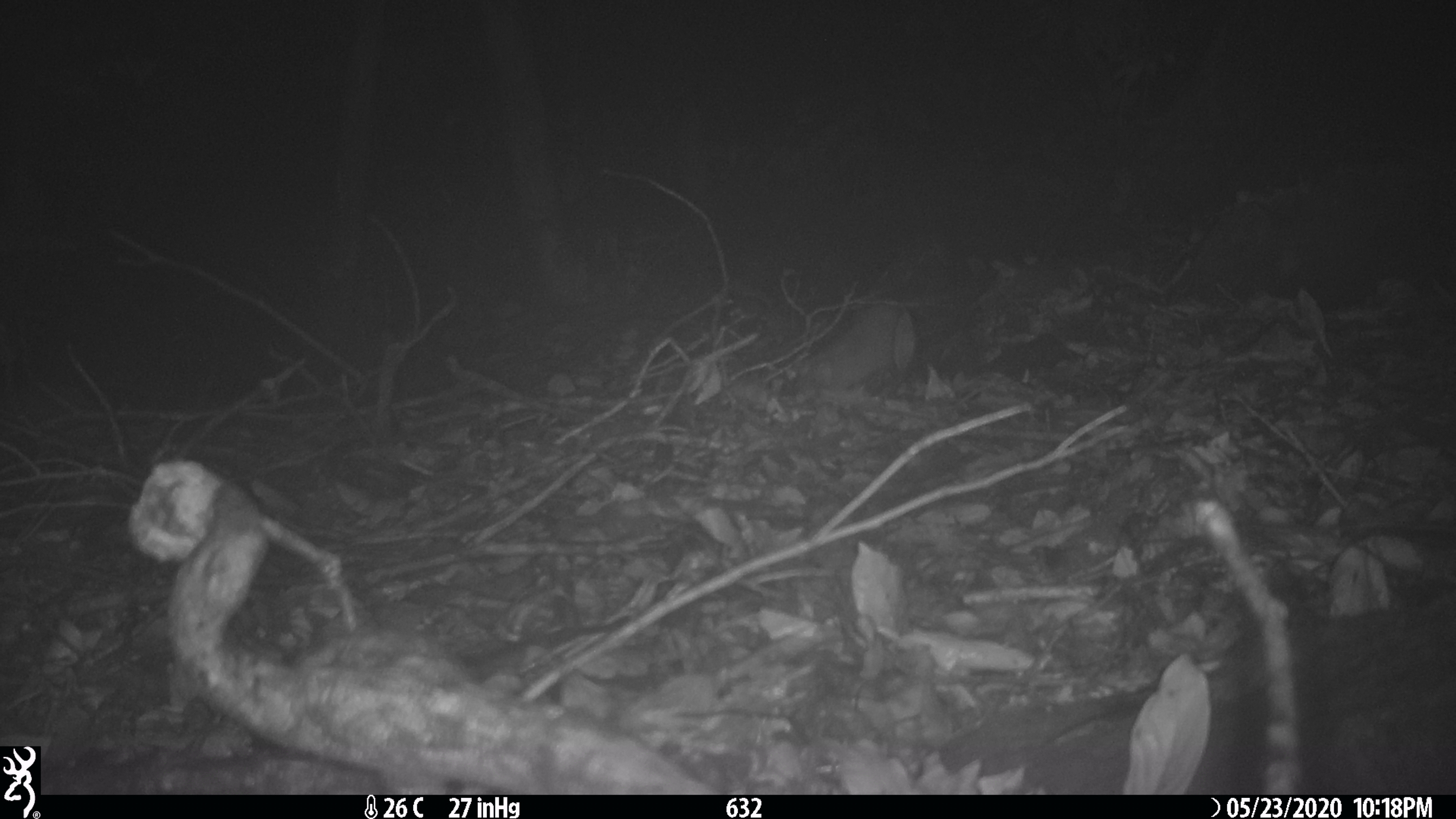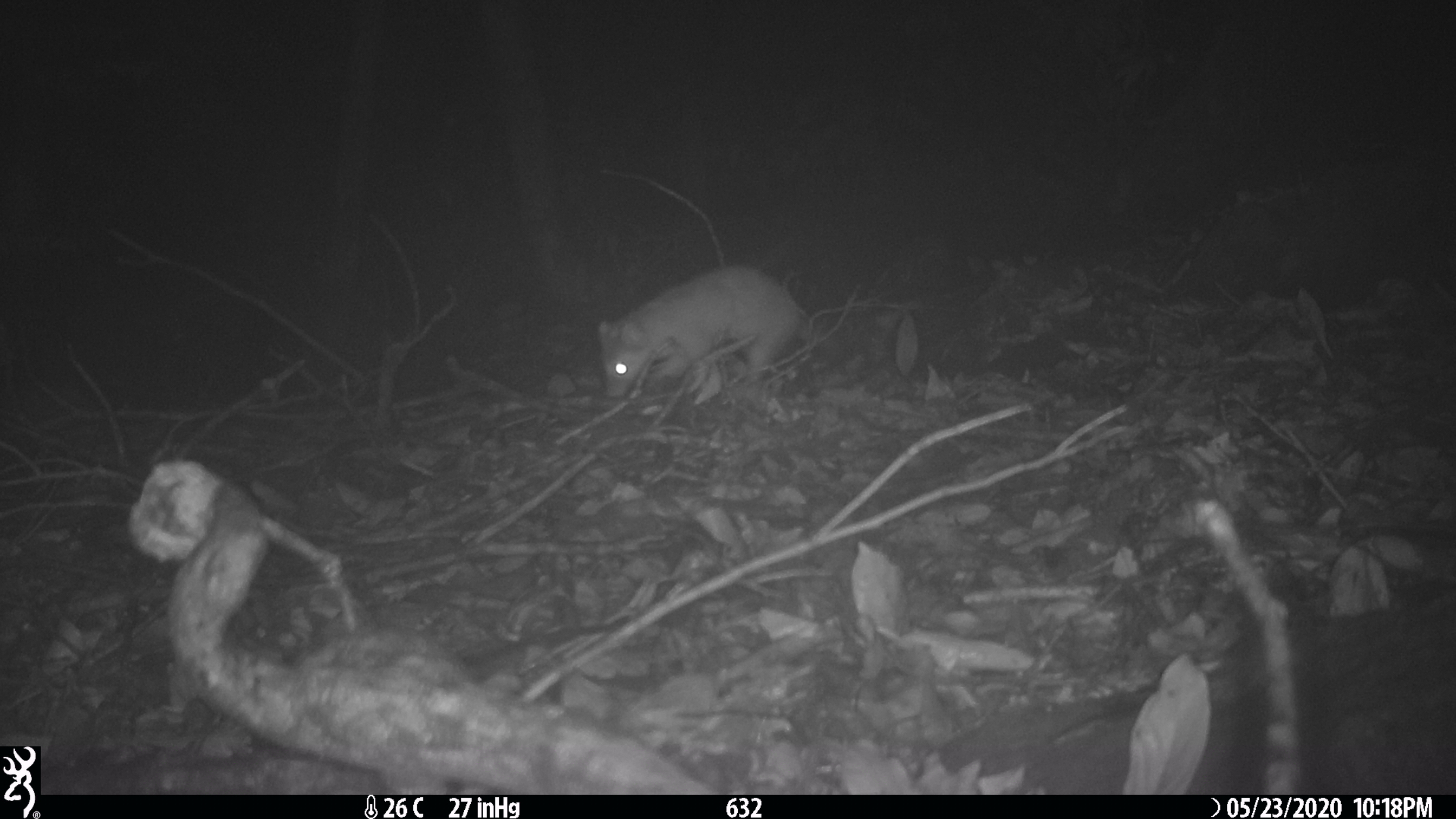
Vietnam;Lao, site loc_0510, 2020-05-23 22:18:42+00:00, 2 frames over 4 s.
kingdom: Animalia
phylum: Chordata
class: Mammalia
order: Carnivora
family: Mustelidae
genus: Melogale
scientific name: Melogale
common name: ferret badger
Ferret badger (Melogale). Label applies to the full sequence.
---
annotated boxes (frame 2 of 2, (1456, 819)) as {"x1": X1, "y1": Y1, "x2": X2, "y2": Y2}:
ferret badger: {"x1": 597, "y1": 264, "x2": 798, "y2": 397}